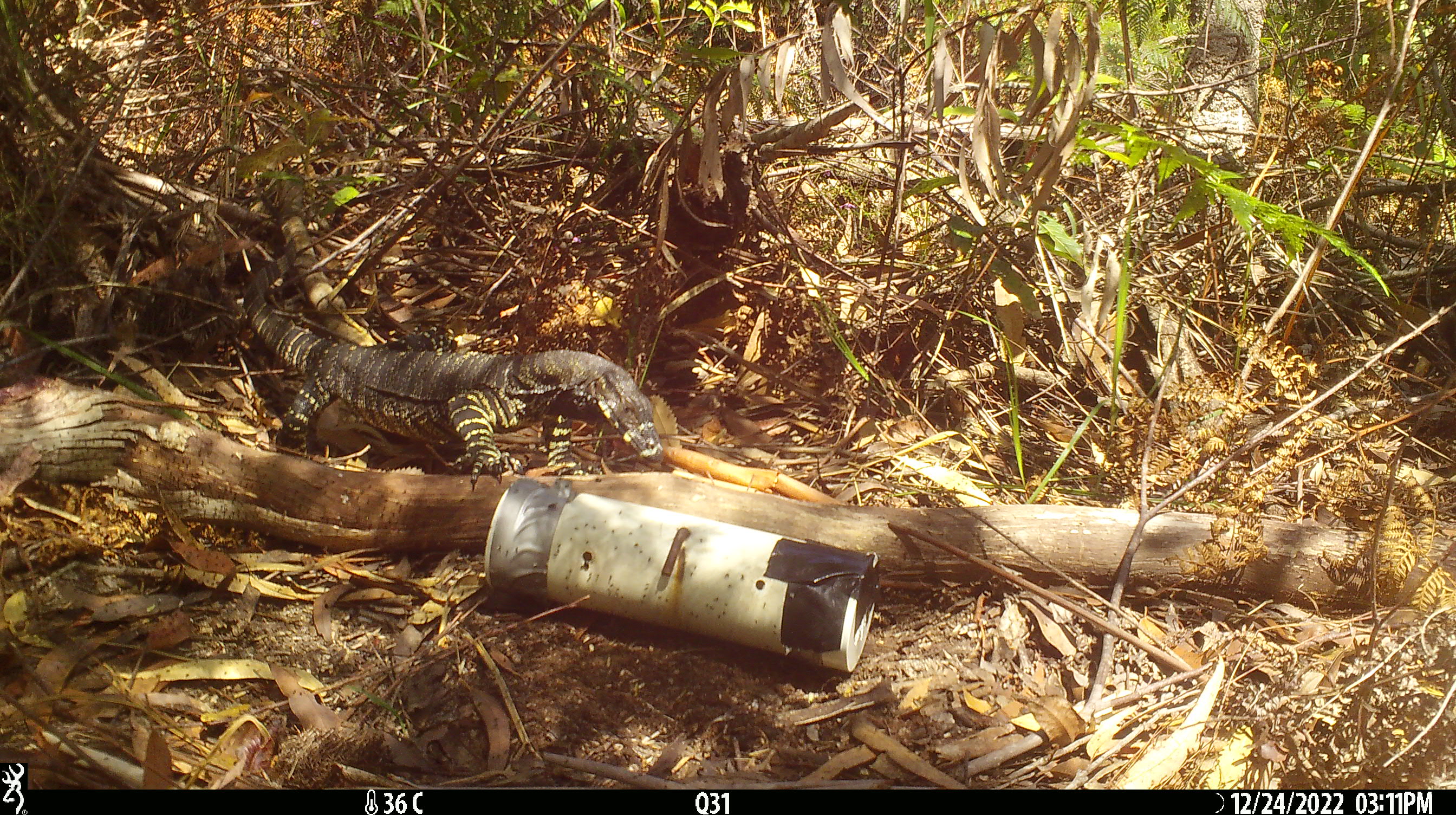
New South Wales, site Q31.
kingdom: Animalia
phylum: Chordata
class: Reptilia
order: Squamata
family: Varanidae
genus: Varanus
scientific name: Varanus varius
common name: lace monitor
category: goanna